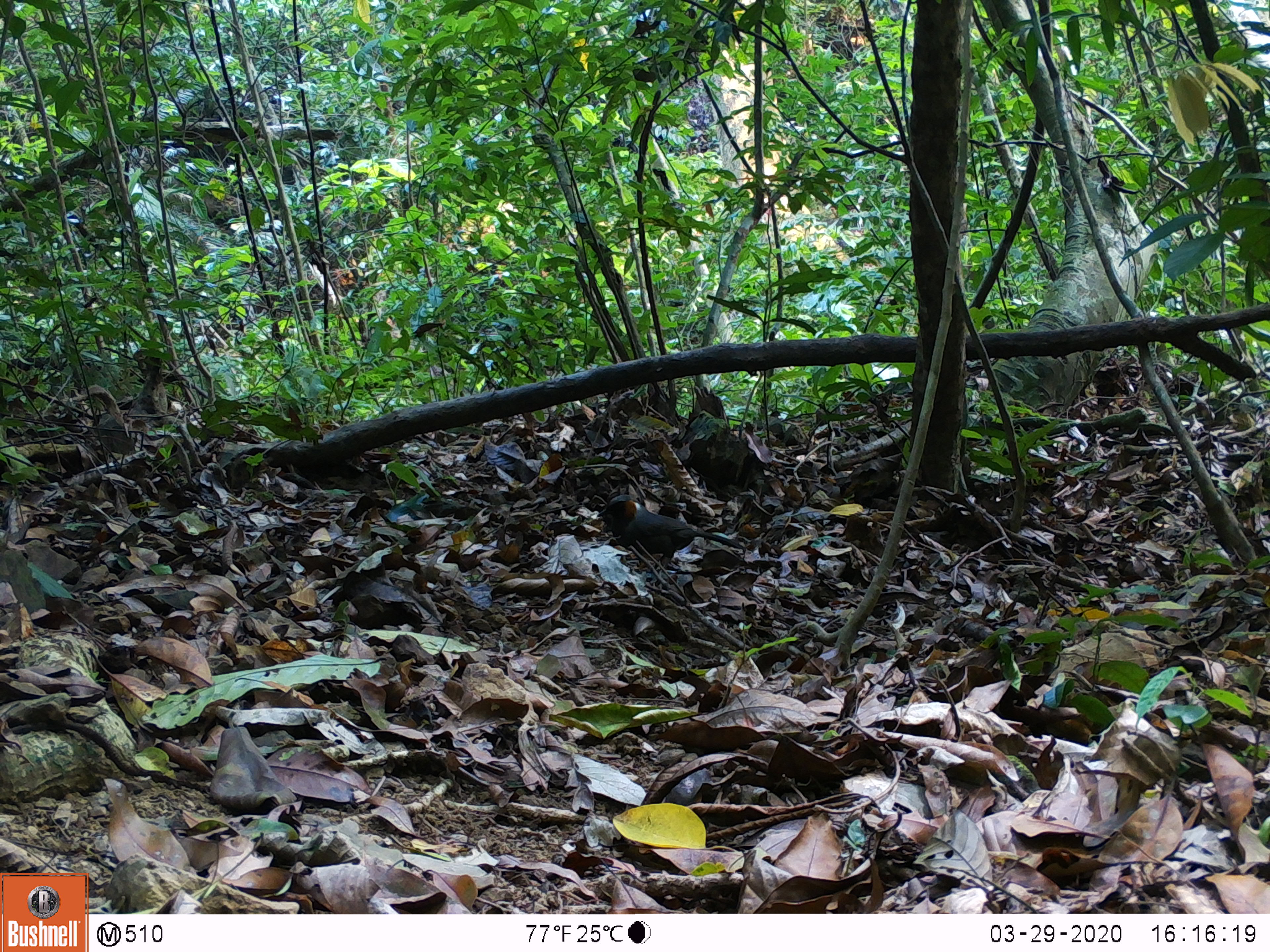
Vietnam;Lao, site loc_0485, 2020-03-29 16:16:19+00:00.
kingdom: Animalia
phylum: Chordata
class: Aves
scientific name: Aves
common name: bird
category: unidentified bird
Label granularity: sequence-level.